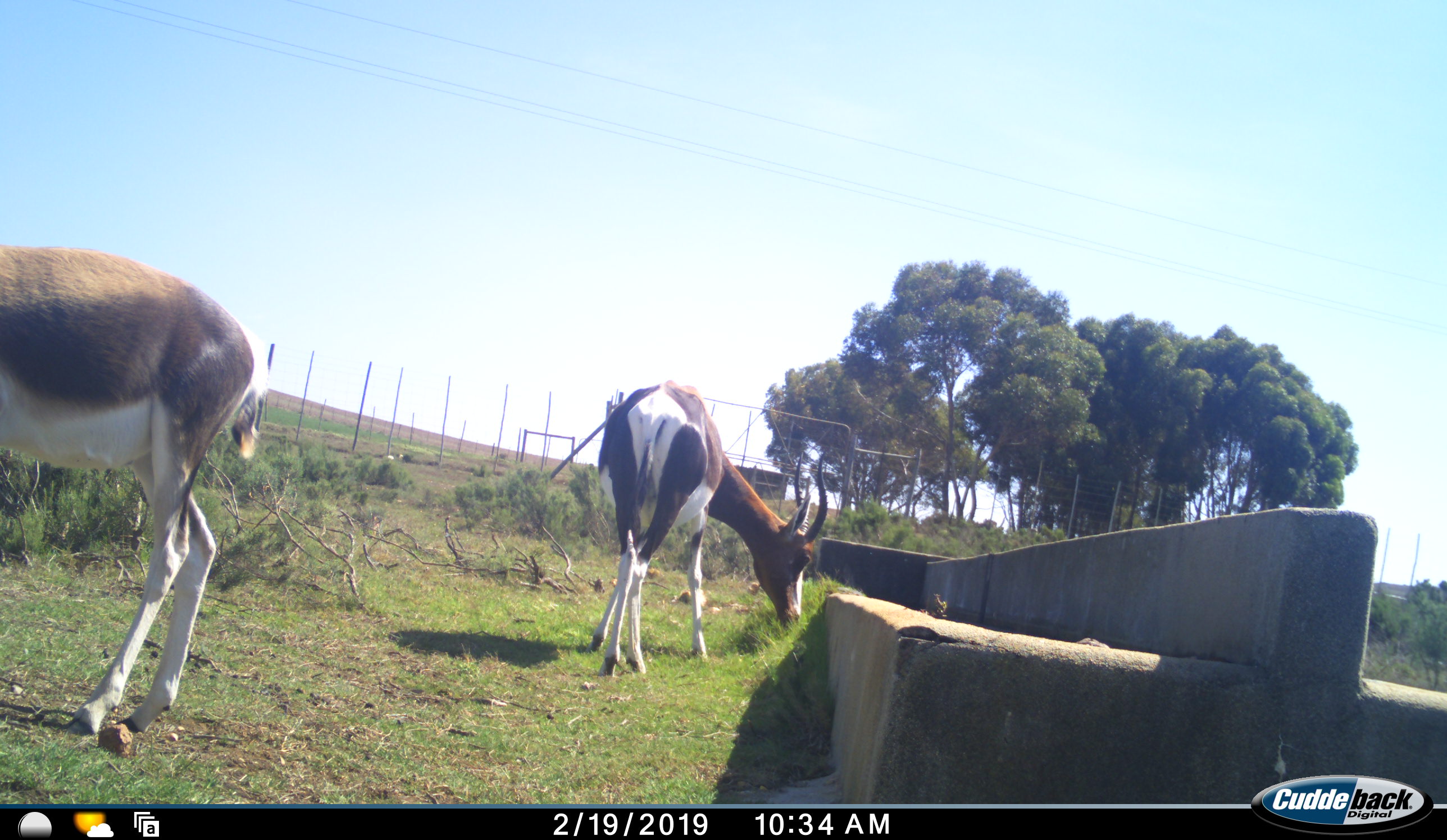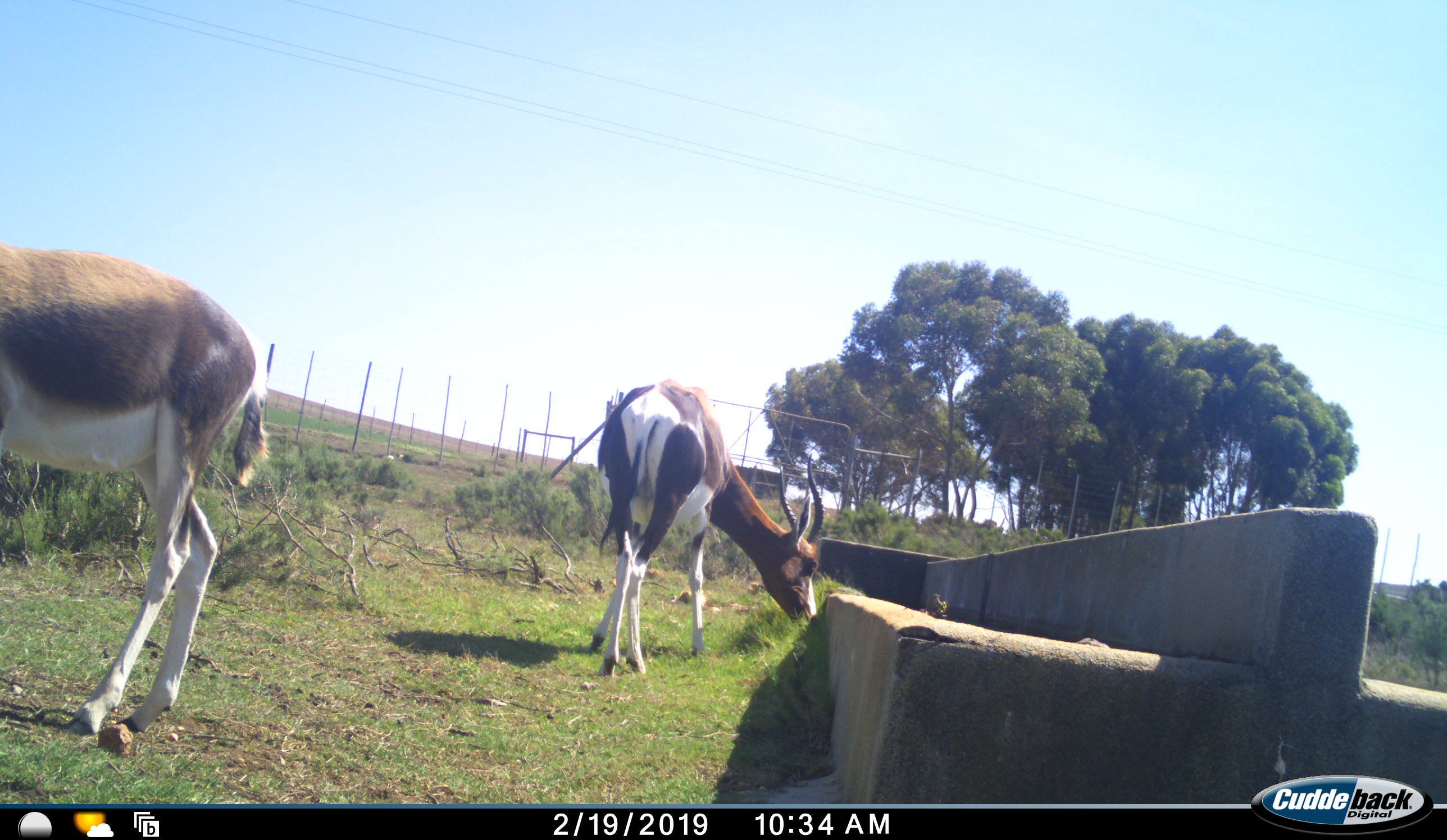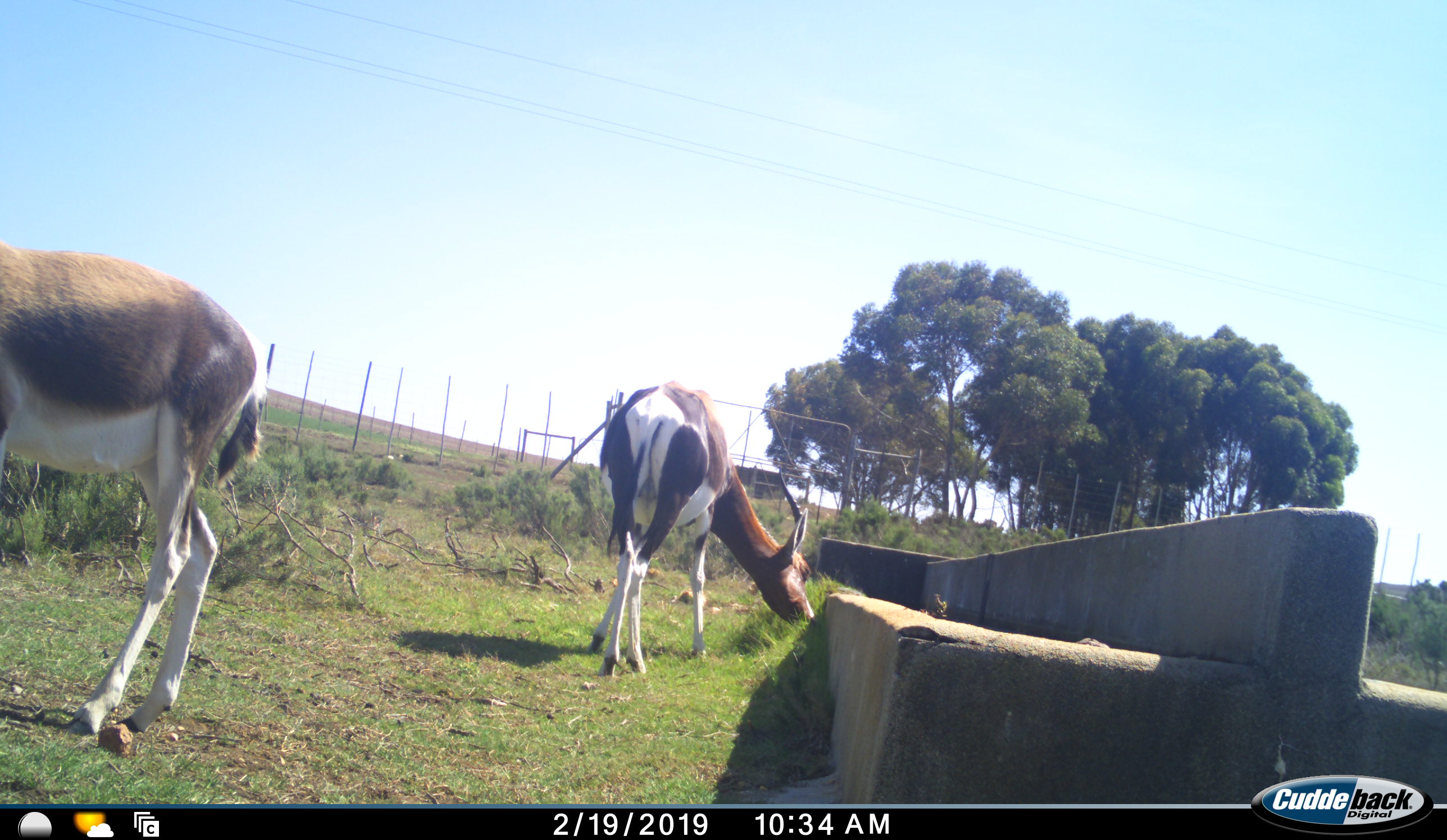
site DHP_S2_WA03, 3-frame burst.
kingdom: Animalia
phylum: Chordata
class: Mammalia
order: Artiodactyla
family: Bovidae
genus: Damaliscus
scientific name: Damaliscus pygargus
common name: bontebok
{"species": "bontebok (Damaliscus pygargus)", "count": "2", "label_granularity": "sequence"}